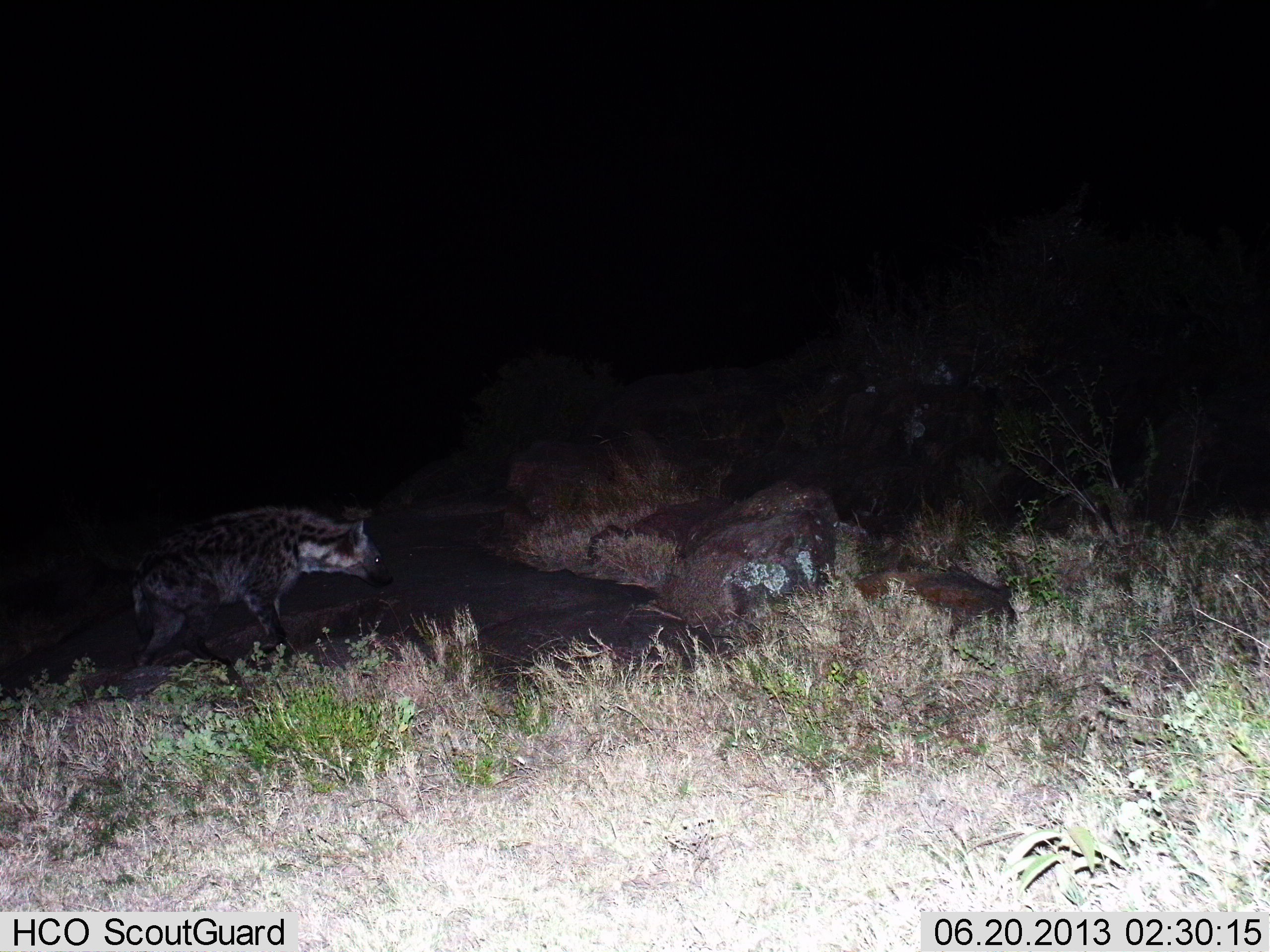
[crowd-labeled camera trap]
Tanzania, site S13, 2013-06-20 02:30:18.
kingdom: Animalia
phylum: Chordata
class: Mammalia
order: Carnivora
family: Hyaenidae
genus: Crocuta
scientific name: Crocuta crocuta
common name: spotted hyena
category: hyenaspotted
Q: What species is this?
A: Hyenaspotted (spotted hyena) (Crocuta crocuta).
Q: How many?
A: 1.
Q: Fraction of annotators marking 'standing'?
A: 30%.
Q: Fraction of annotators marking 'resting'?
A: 0%.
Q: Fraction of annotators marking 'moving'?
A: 70%.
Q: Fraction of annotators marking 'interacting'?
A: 0%.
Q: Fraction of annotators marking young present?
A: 0%.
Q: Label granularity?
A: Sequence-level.